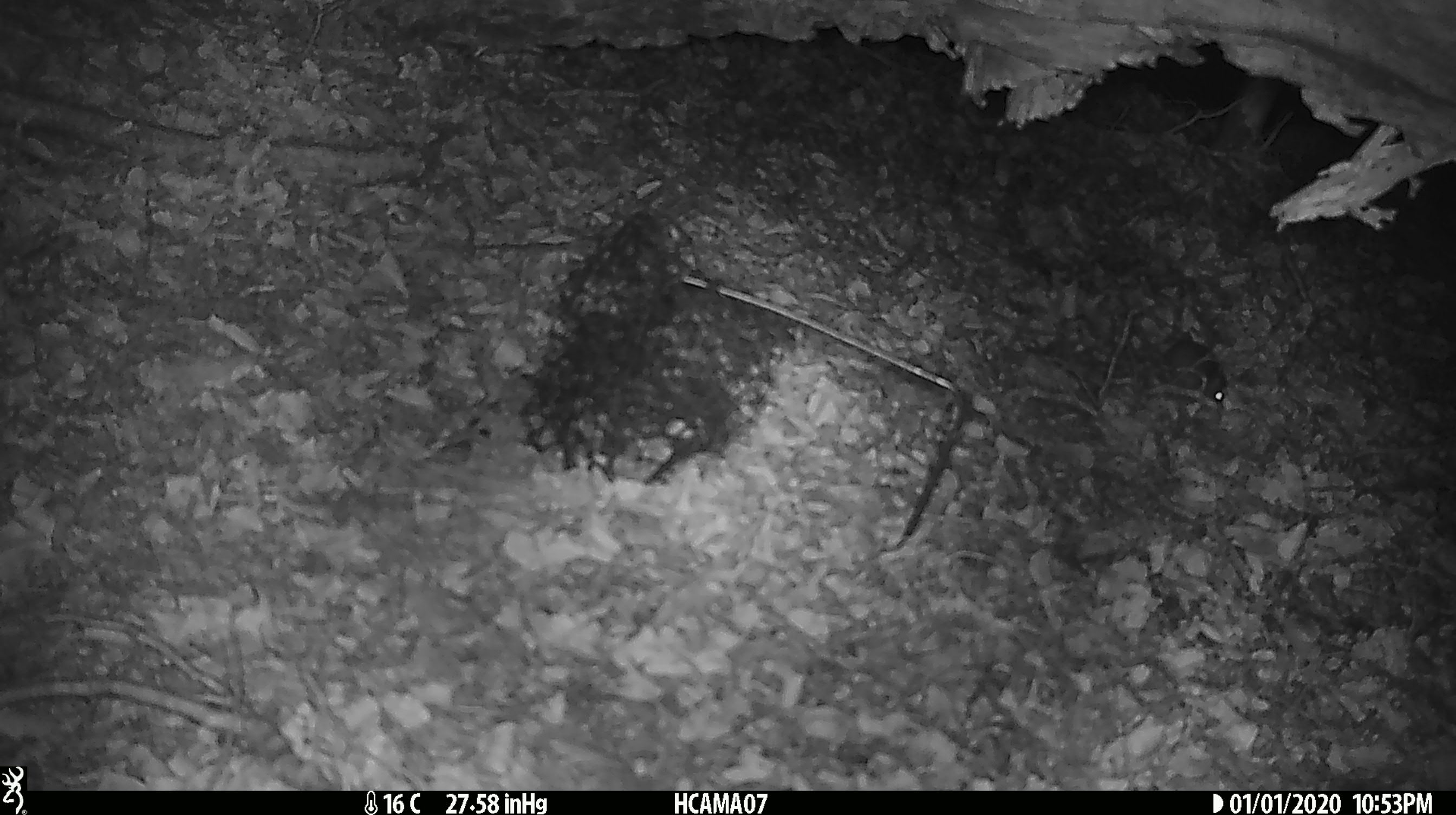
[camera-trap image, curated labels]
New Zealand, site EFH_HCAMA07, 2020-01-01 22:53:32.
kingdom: Animalia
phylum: Chordata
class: Mammalia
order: Rodentia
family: Muridae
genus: Mus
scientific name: Mus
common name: mouse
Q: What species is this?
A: Mouse (Mus).